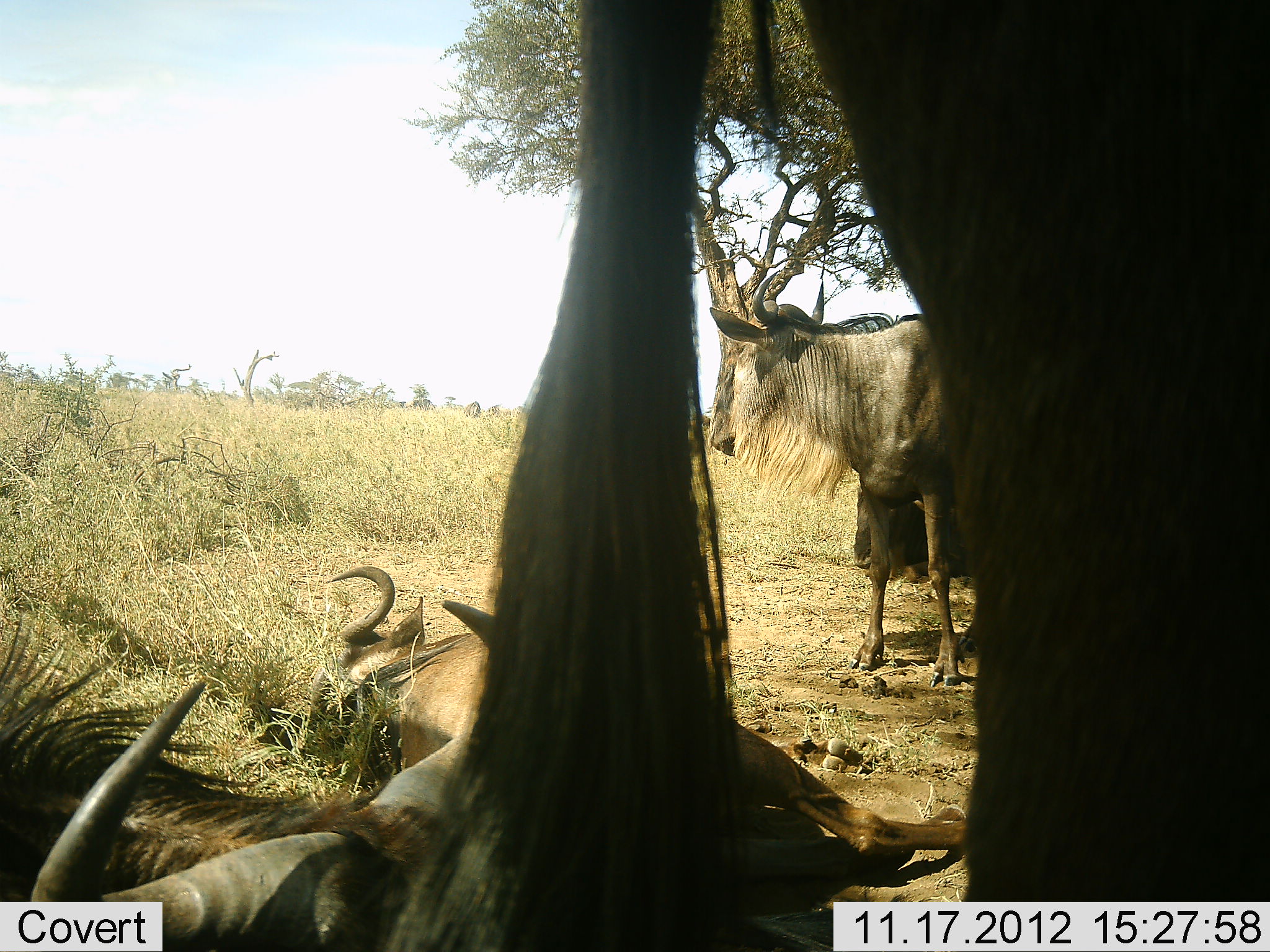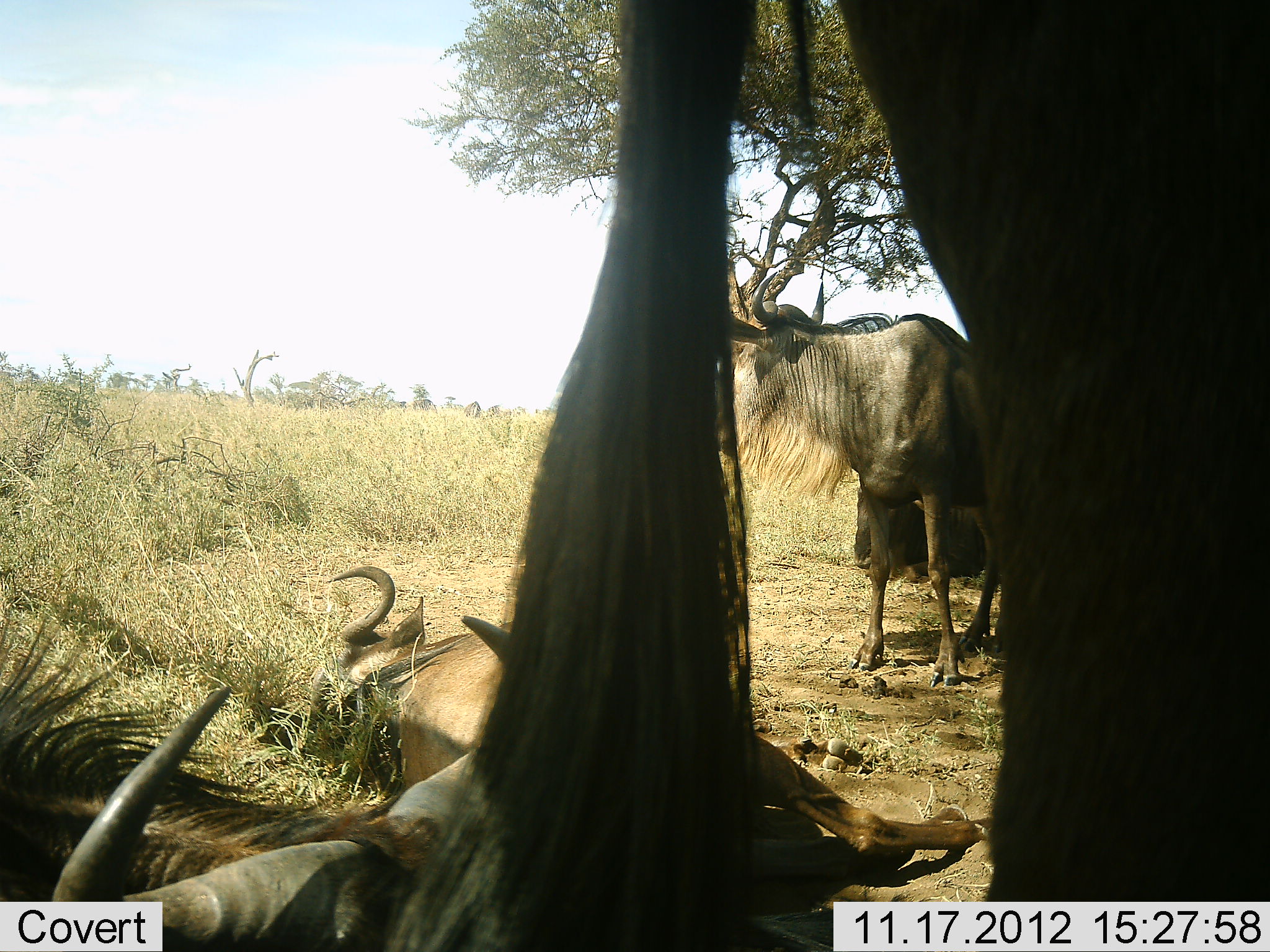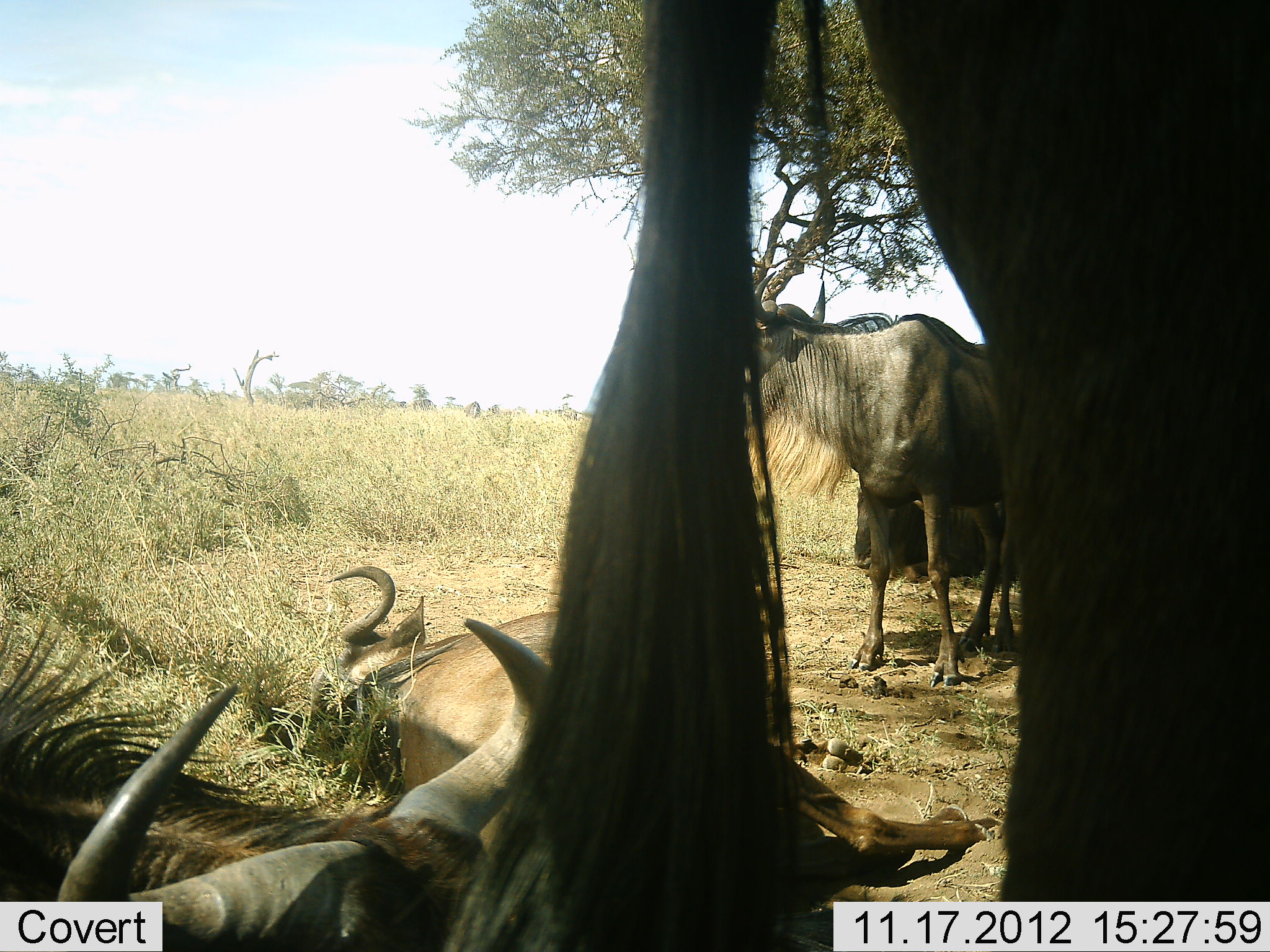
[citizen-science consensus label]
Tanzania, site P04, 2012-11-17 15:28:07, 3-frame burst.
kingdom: Animalia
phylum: Chordata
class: Mammalia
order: Artiodactyla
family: Bovidae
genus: Connochaetes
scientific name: Connochaetes taurinus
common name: blue wildebeest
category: wildebeest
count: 5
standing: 80%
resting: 100%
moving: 0%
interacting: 0%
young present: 0%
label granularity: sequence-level